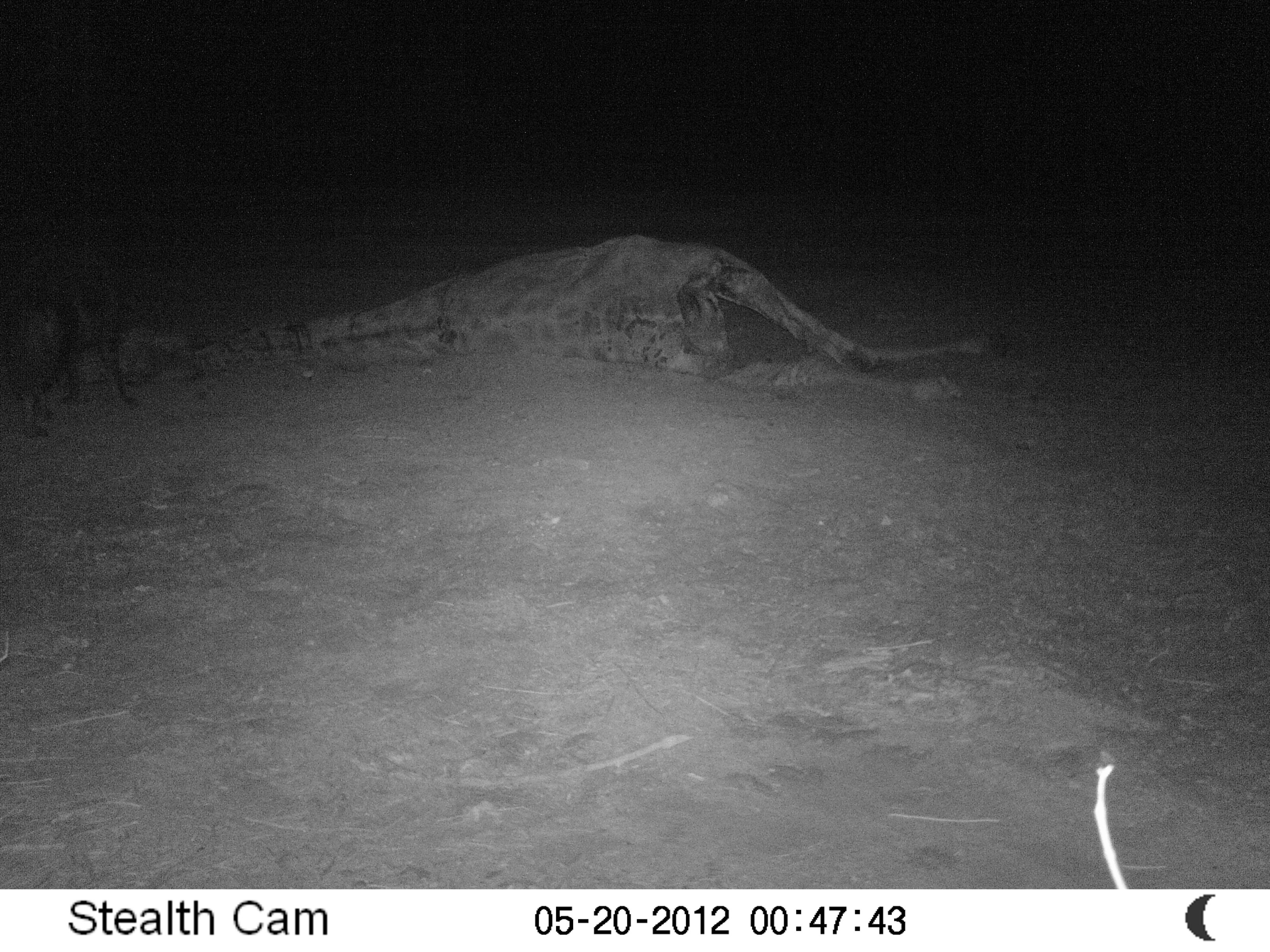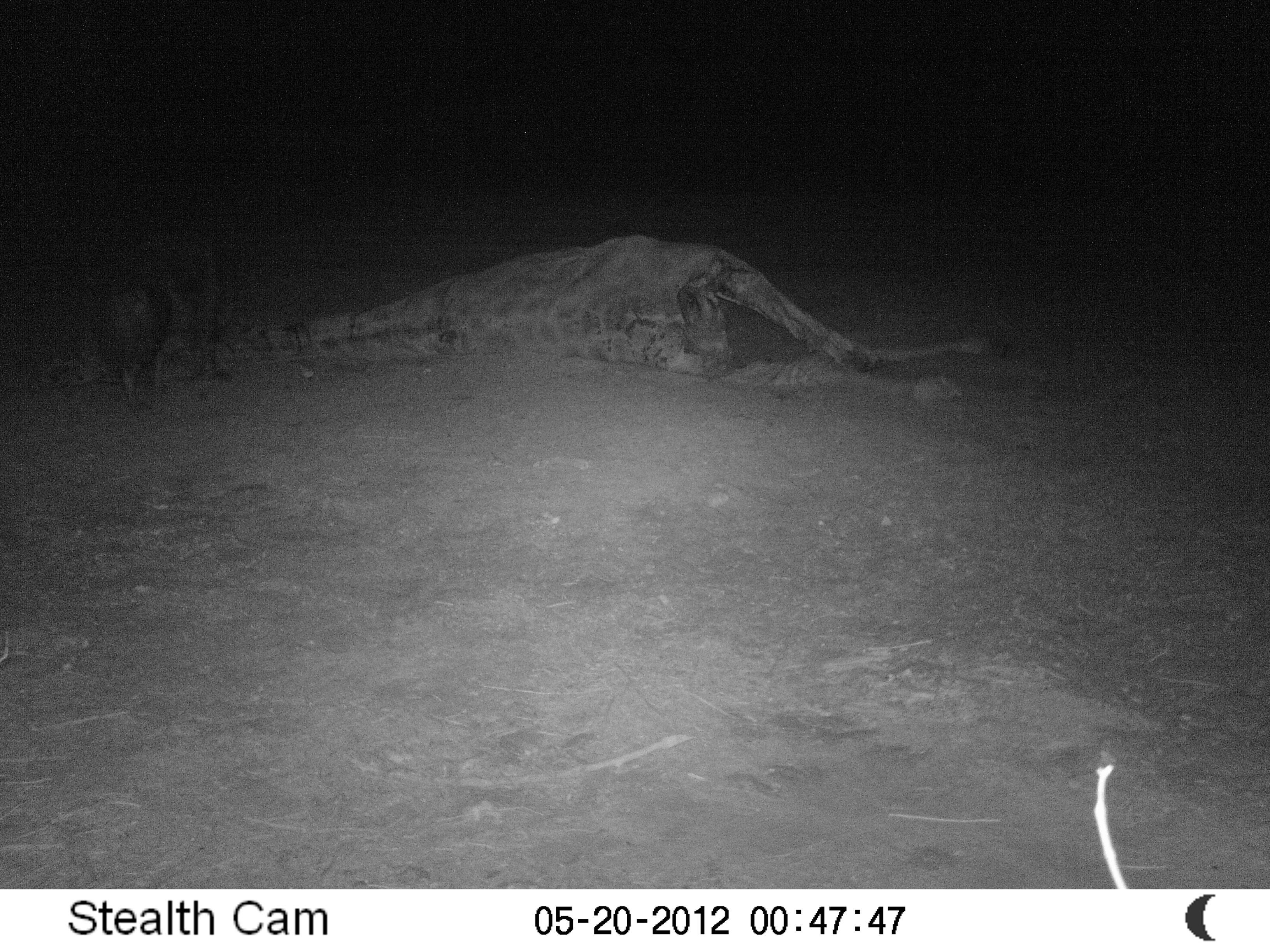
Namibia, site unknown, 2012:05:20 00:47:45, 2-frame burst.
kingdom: Animalia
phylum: Chordata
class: Mammalia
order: Carnivora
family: Hyaenidae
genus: Parahyaena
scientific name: Parahyaena brunnea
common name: brown hyena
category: hyaena brunnea